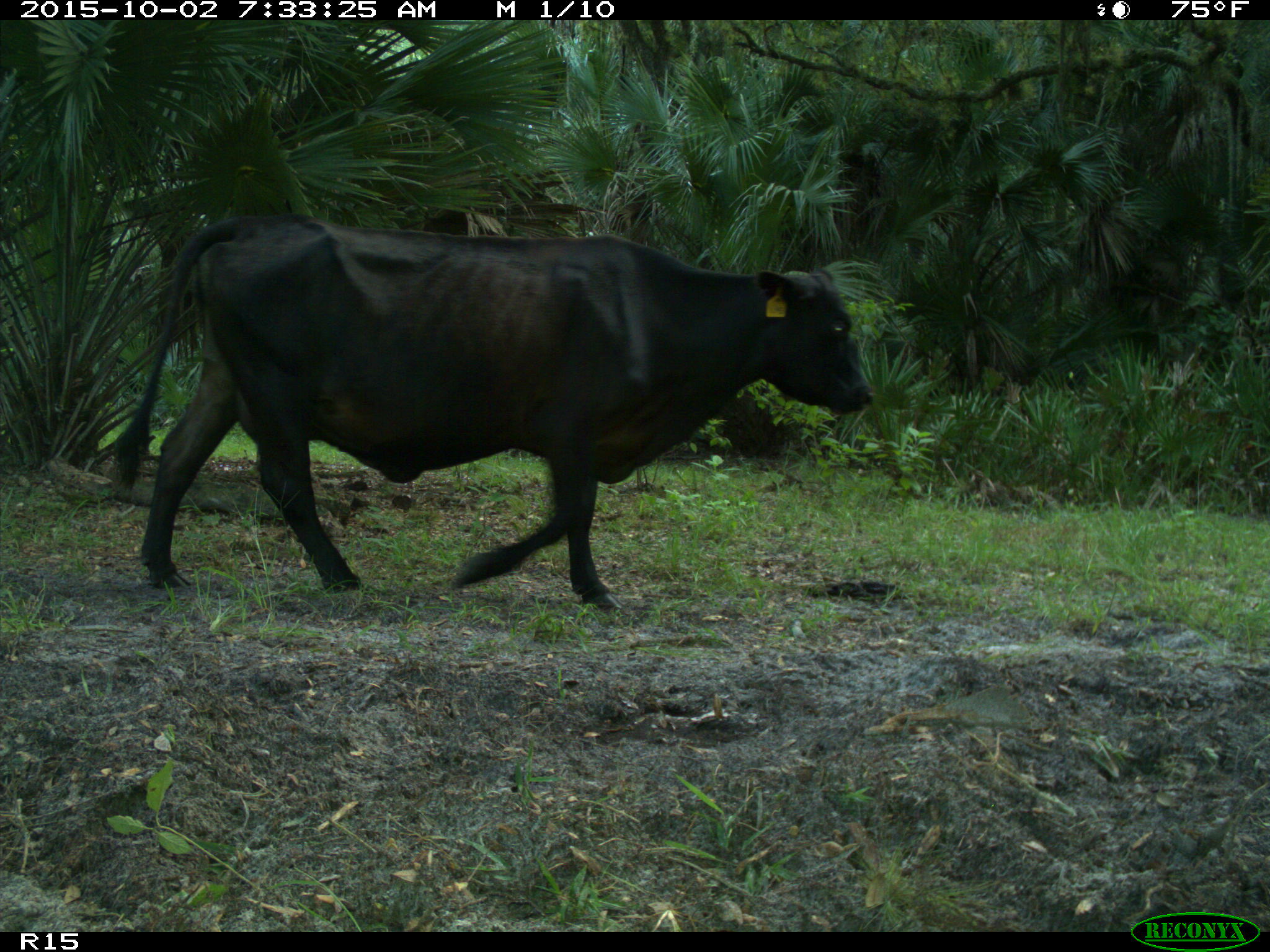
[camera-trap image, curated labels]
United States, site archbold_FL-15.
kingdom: Animalia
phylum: Chordata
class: Mammalia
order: Artiodactyla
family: Bovidae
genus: Bos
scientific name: Bos taurus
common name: domestic cow